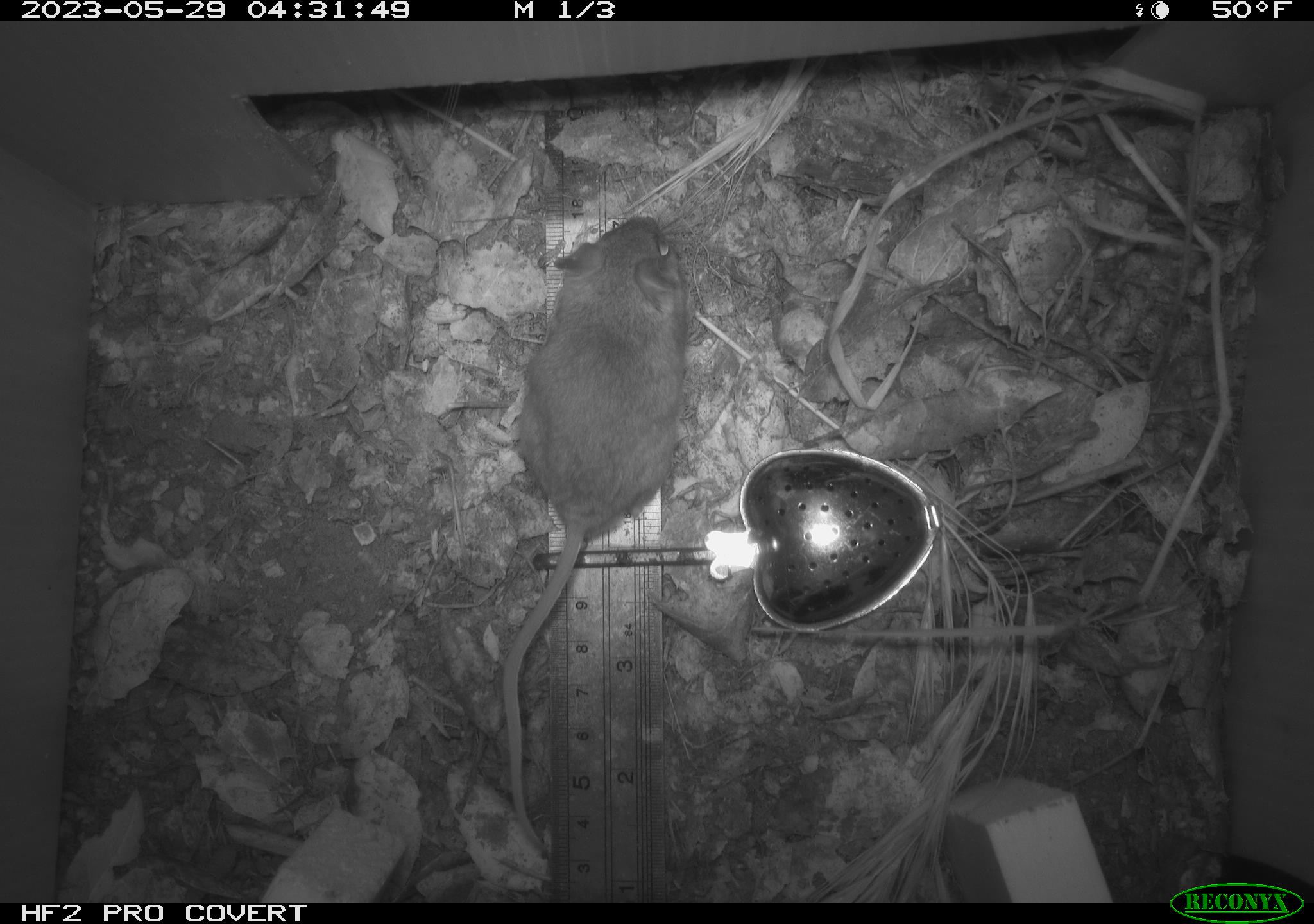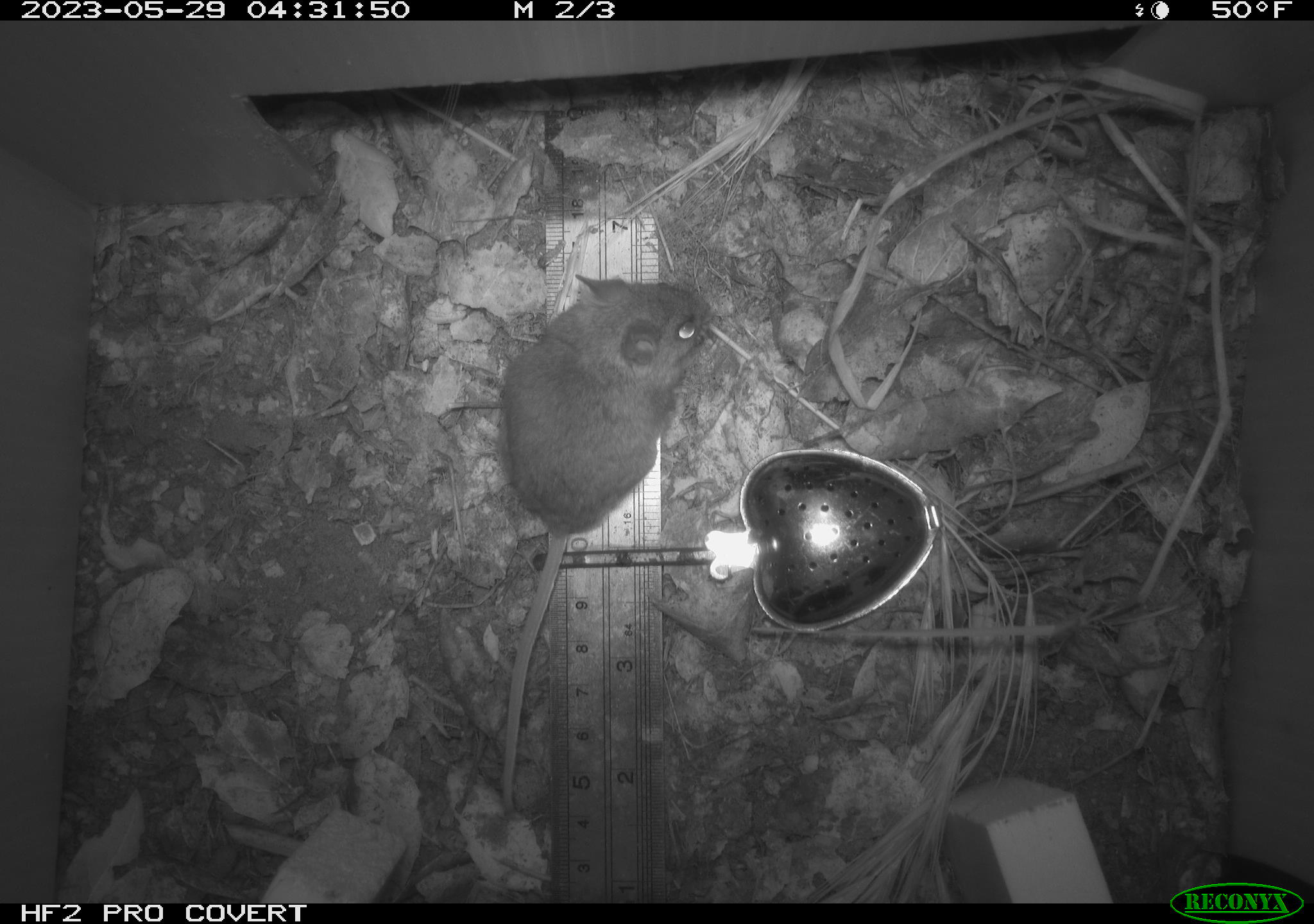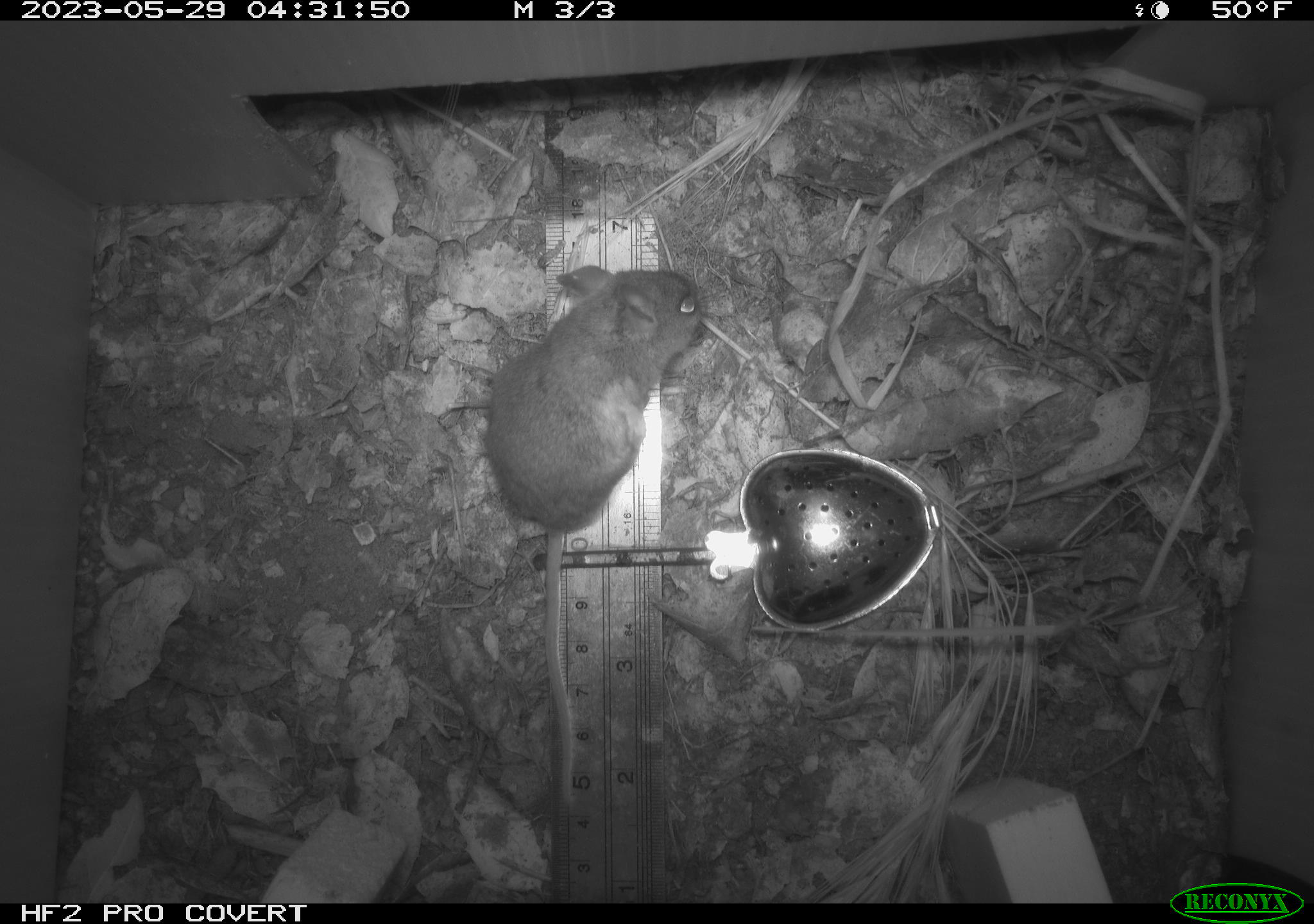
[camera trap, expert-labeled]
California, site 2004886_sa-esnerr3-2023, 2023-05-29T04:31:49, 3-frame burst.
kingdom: Animalia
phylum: Chordata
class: Mammalia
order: Rodentia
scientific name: Rodentia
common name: mouse species